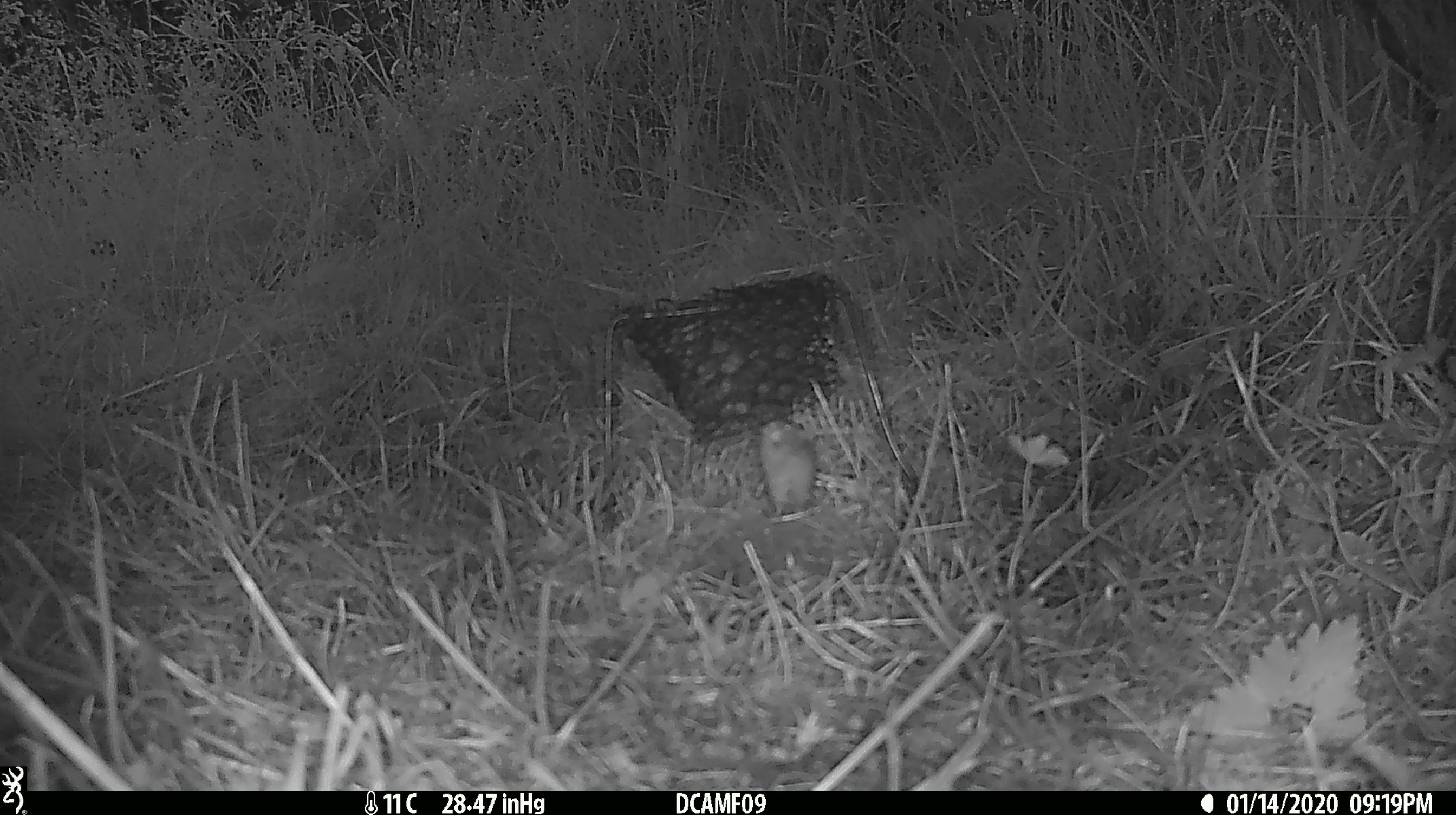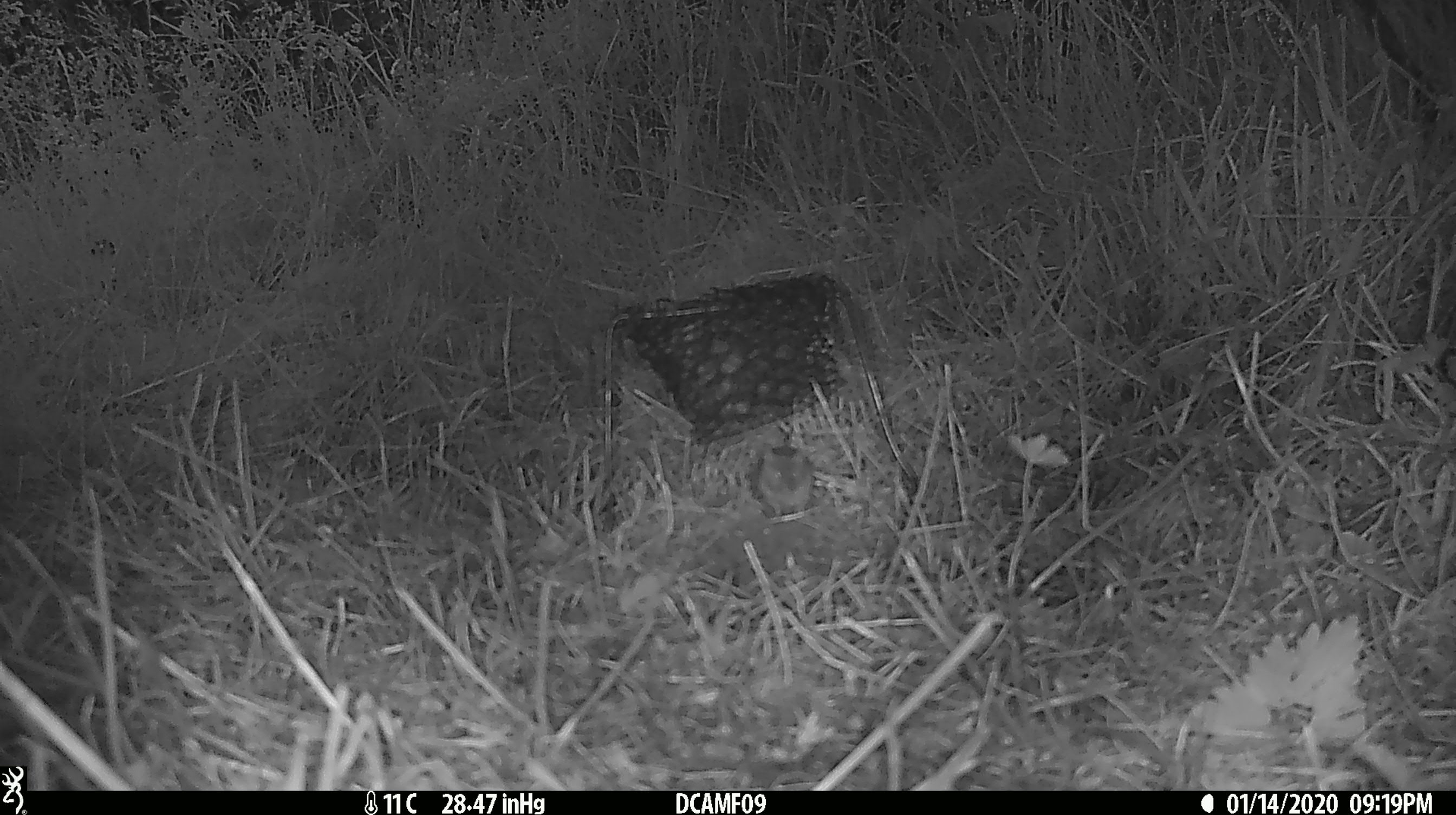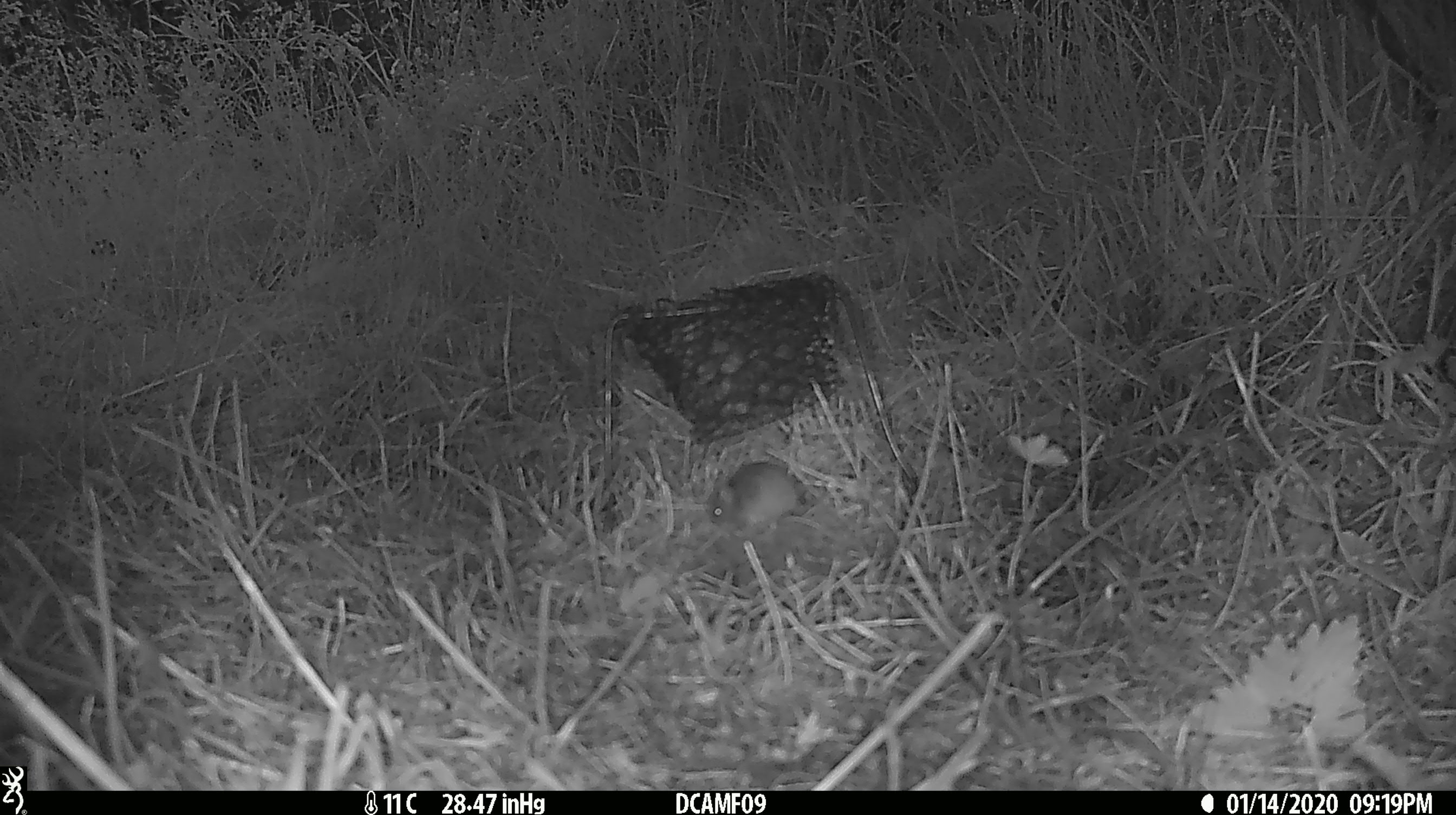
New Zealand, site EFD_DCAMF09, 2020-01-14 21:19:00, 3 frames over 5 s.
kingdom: Animalia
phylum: Chordata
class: Mammalia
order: Rodentia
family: Muridae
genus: Mus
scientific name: Mus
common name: mouse